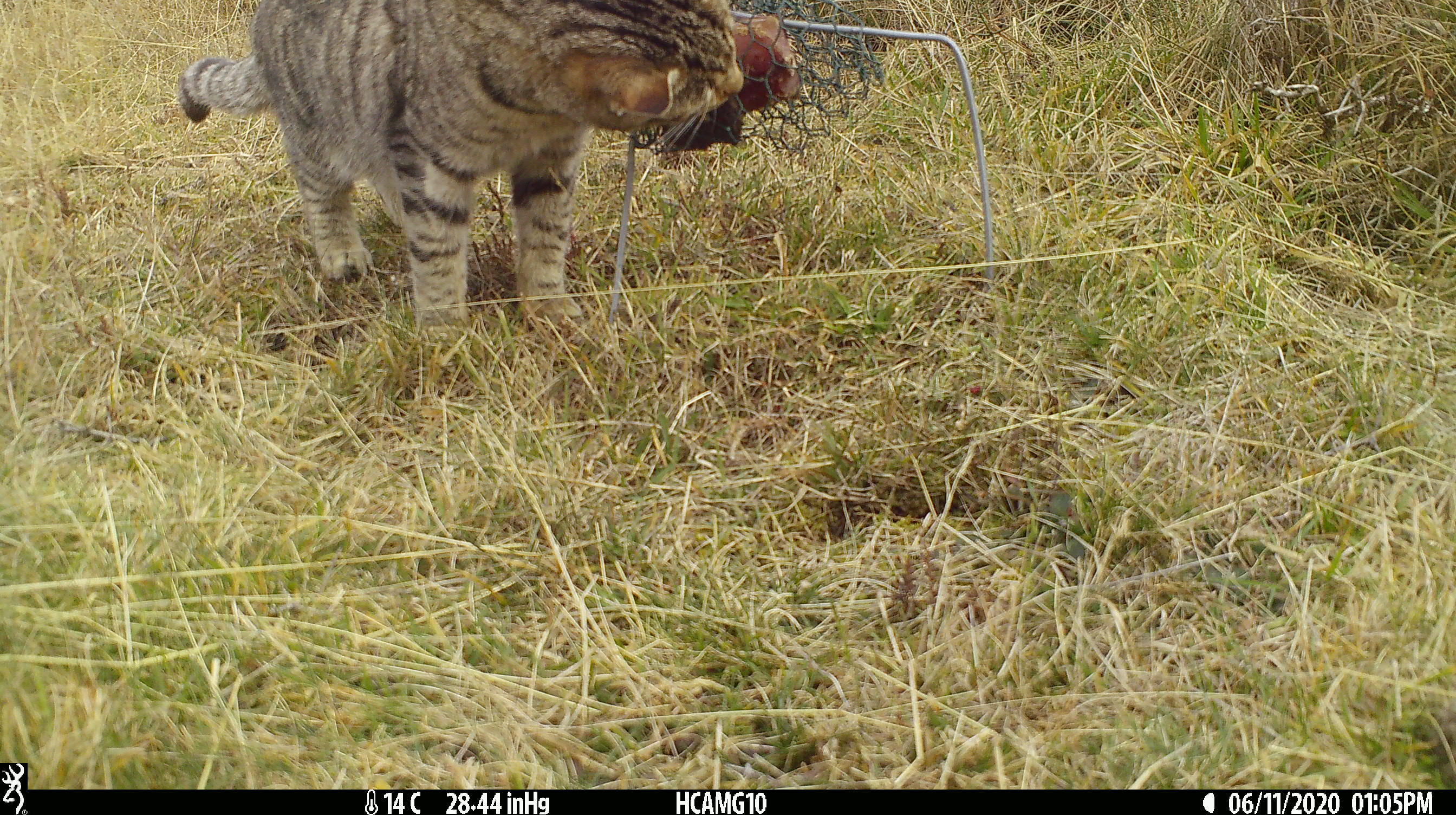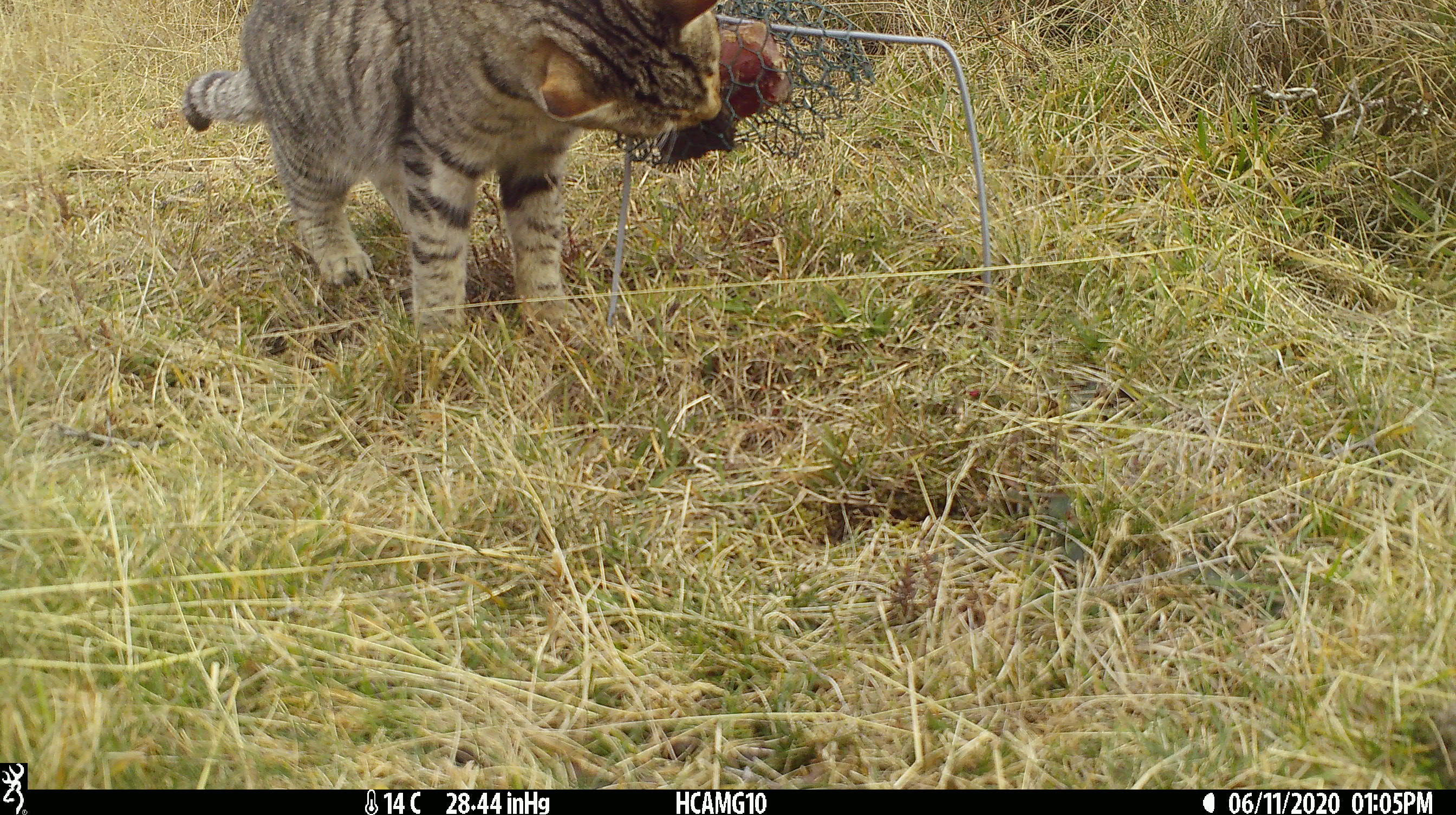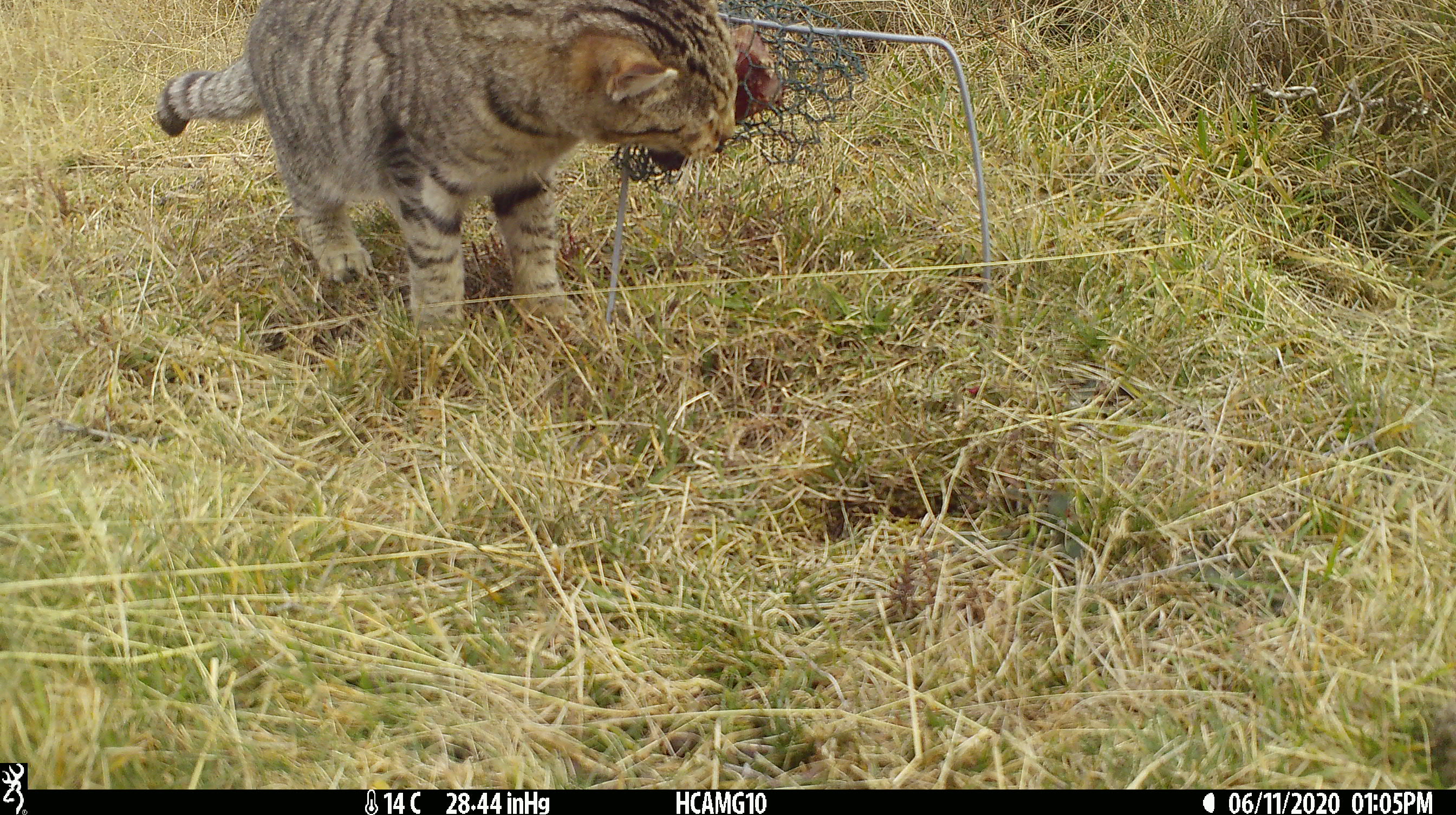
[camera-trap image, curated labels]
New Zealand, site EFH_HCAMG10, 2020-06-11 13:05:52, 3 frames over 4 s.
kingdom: Animalia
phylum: Chordata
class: Mammalia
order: Carnivora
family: Felidae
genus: Felis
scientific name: Felis catus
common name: domestic cat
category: cat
Cat (domestic cat) (Felis catus).